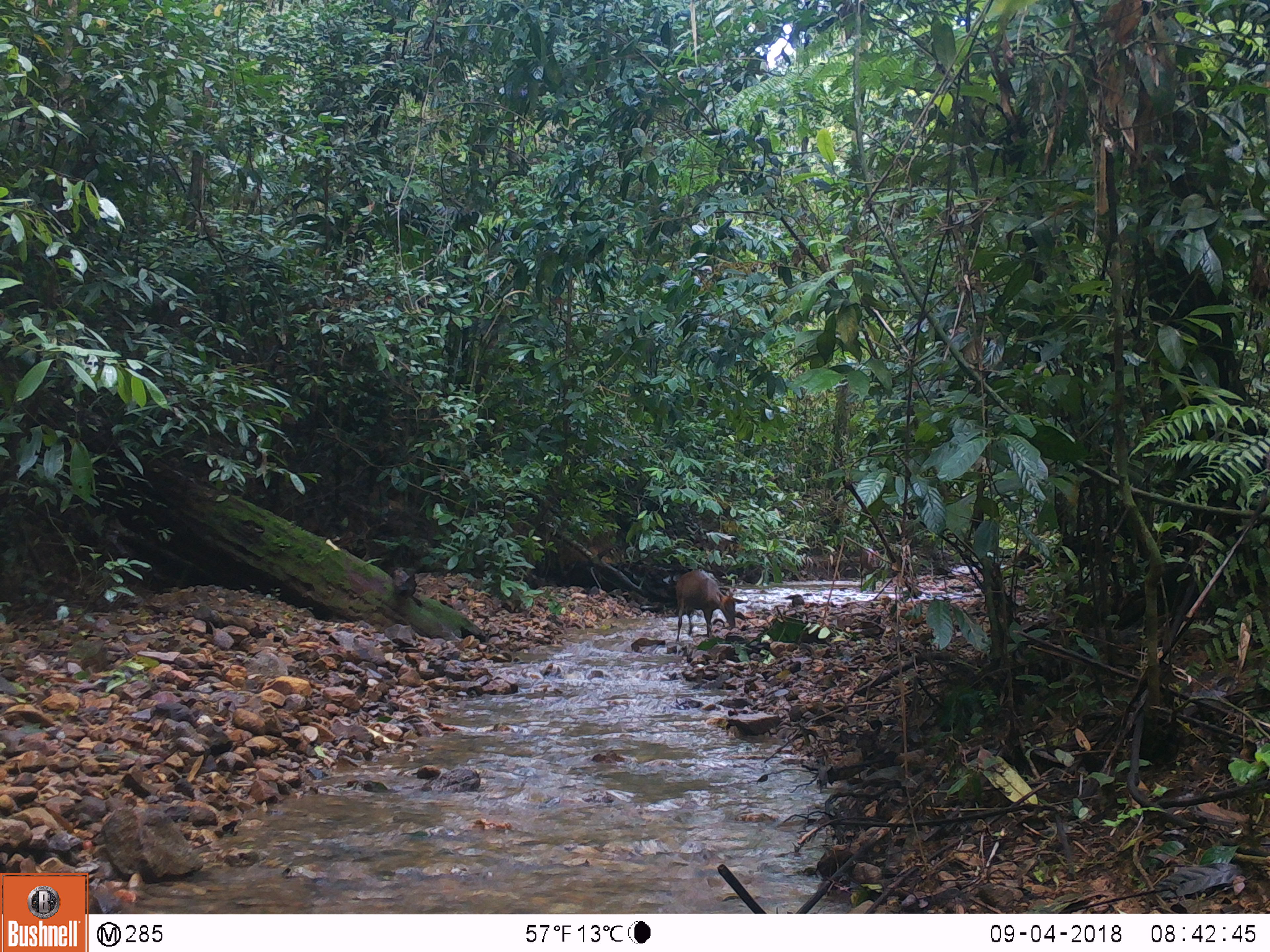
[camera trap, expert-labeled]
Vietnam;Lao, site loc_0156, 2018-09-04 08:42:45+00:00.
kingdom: Animalia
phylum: Chordata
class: Mammalia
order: Artiodactyla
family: Cervidae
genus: Muntiacus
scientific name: Muntiacus rooseveltorum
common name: roosevelt's muntjac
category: roosevelts muntjac group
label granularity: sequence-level